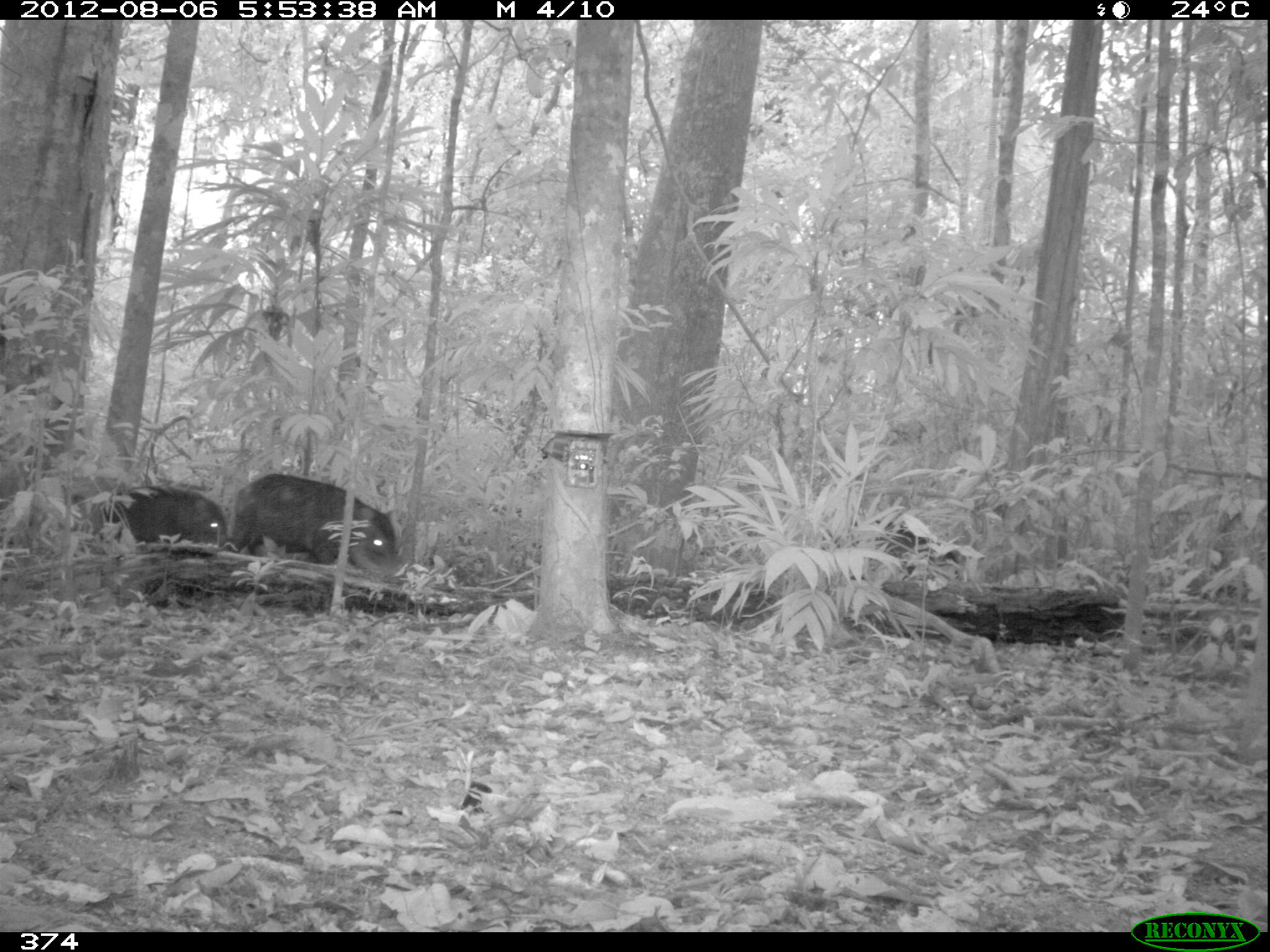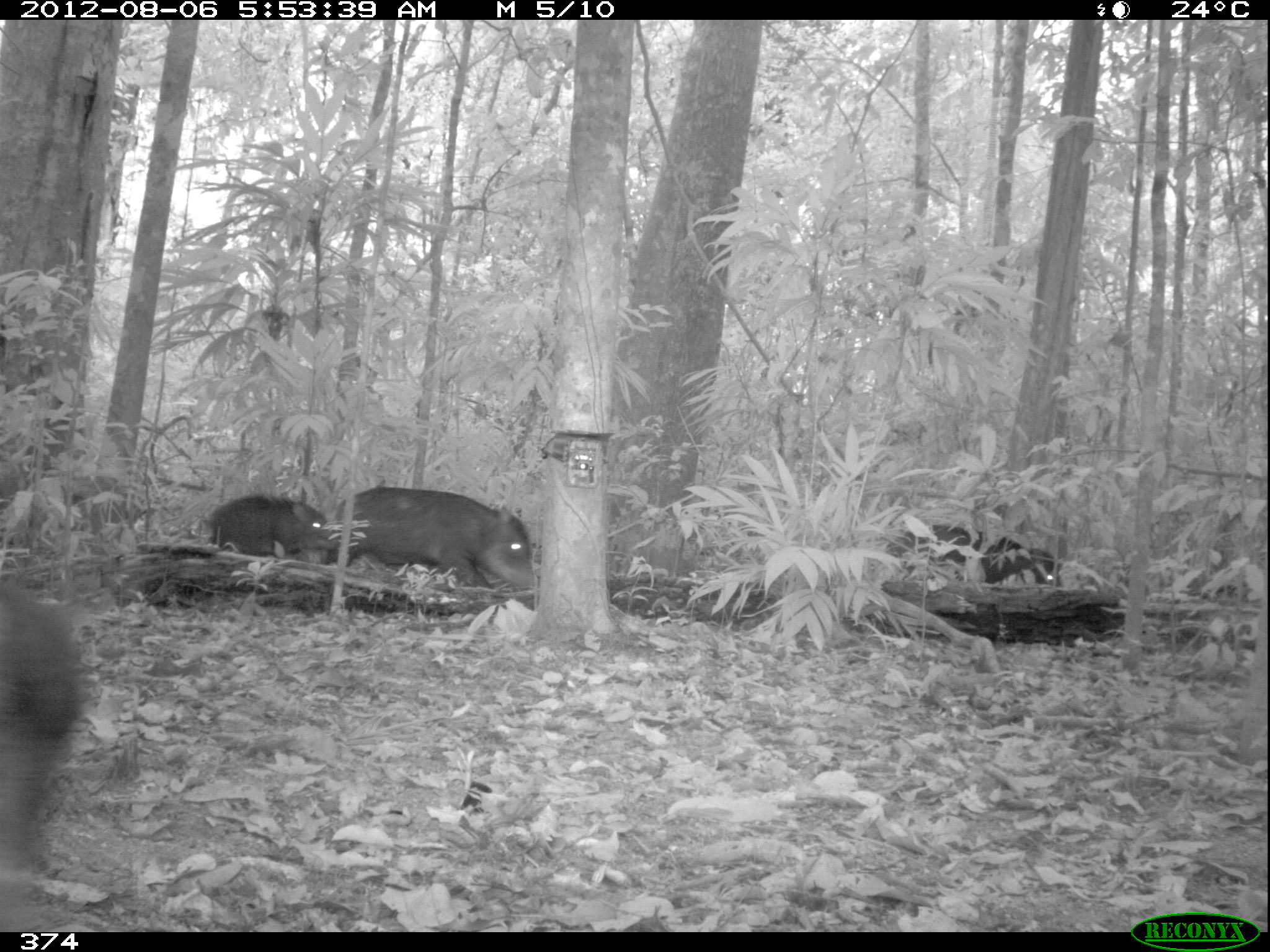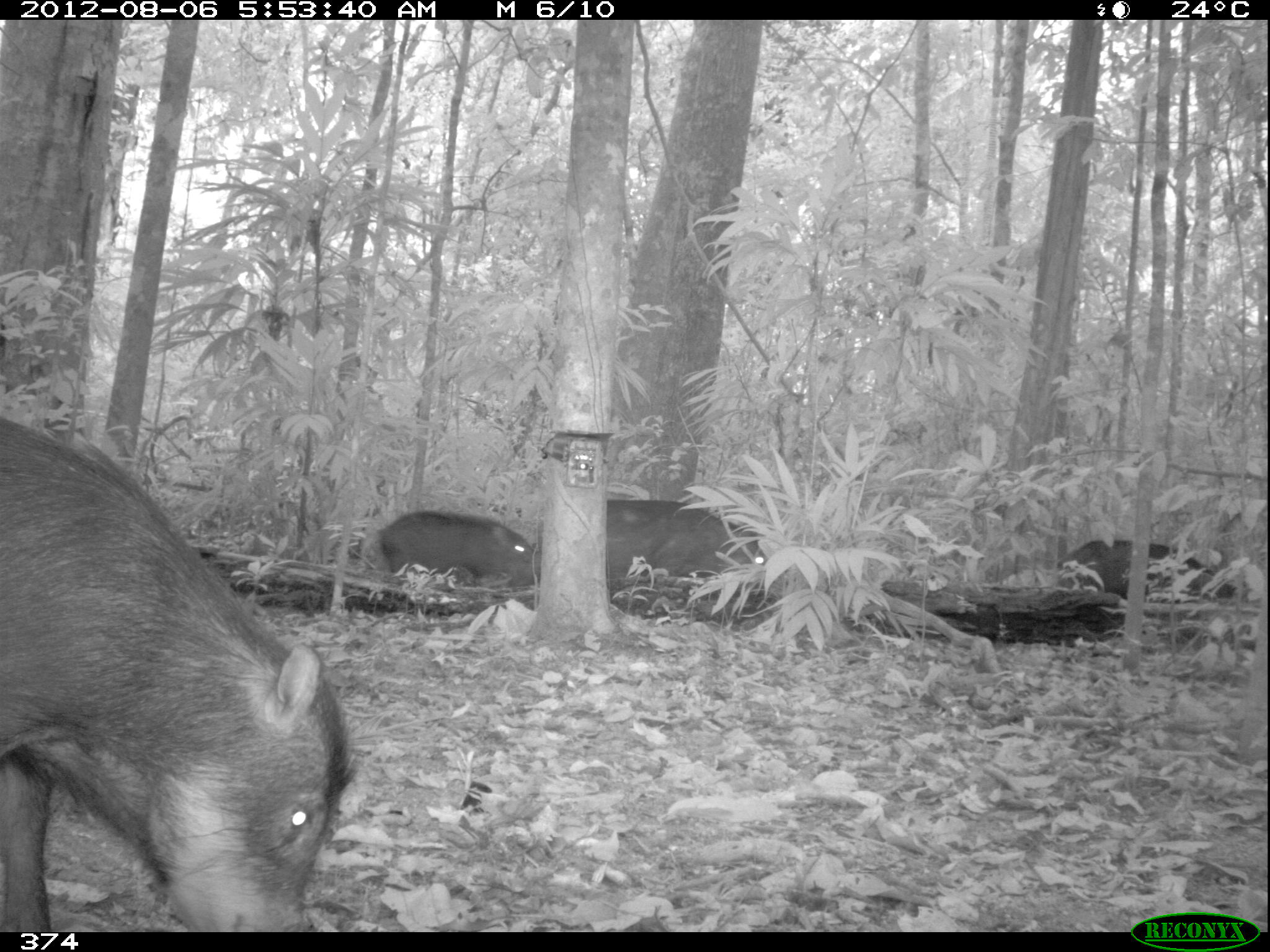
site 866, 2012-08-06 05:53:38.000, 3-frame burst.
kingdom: Animalia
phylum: Chordata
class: Mammalia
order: Artiodactyla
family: Tayassuidae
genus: Tayassu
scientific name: Tayassu pecari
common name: white-lipped peccary